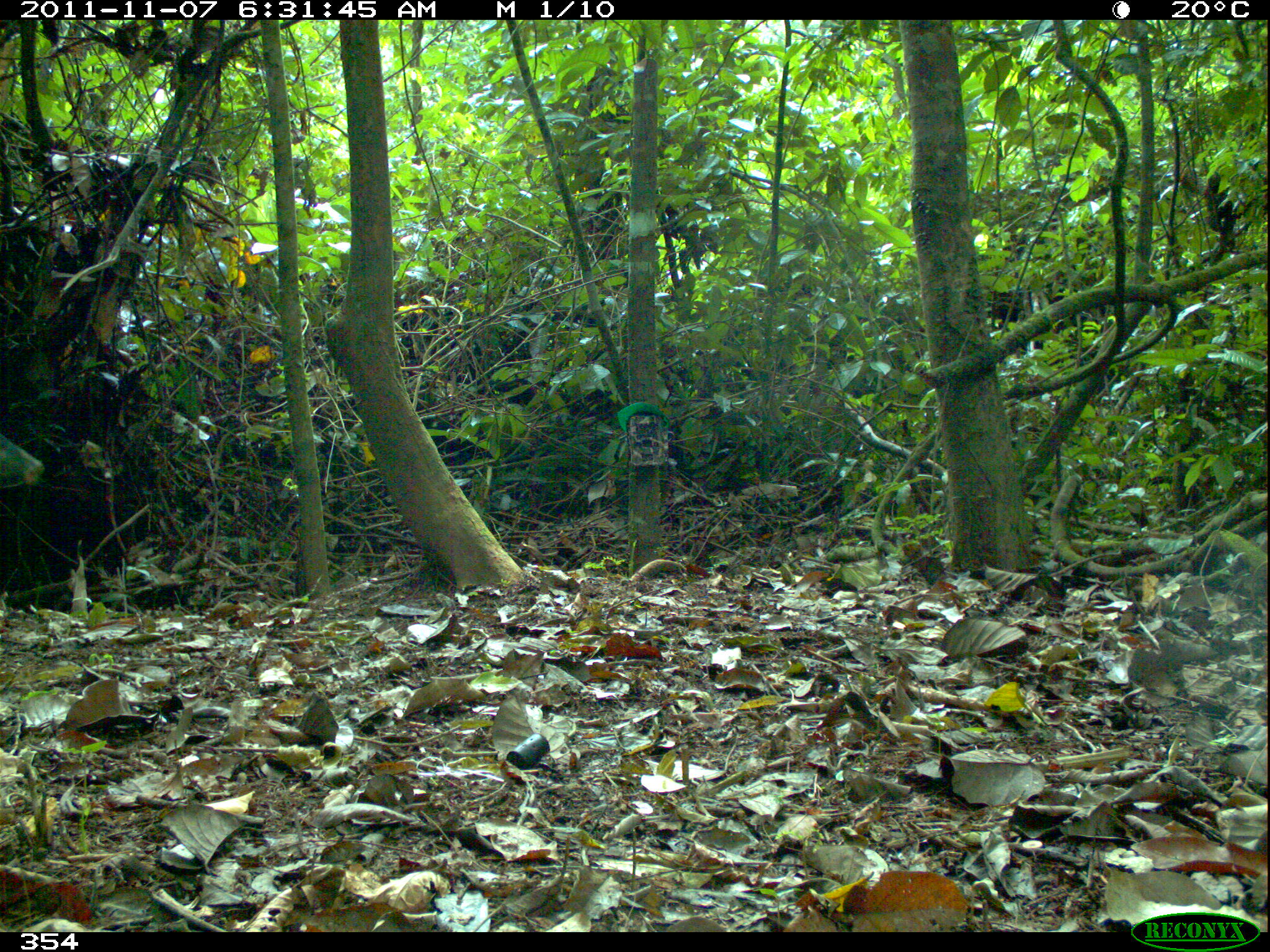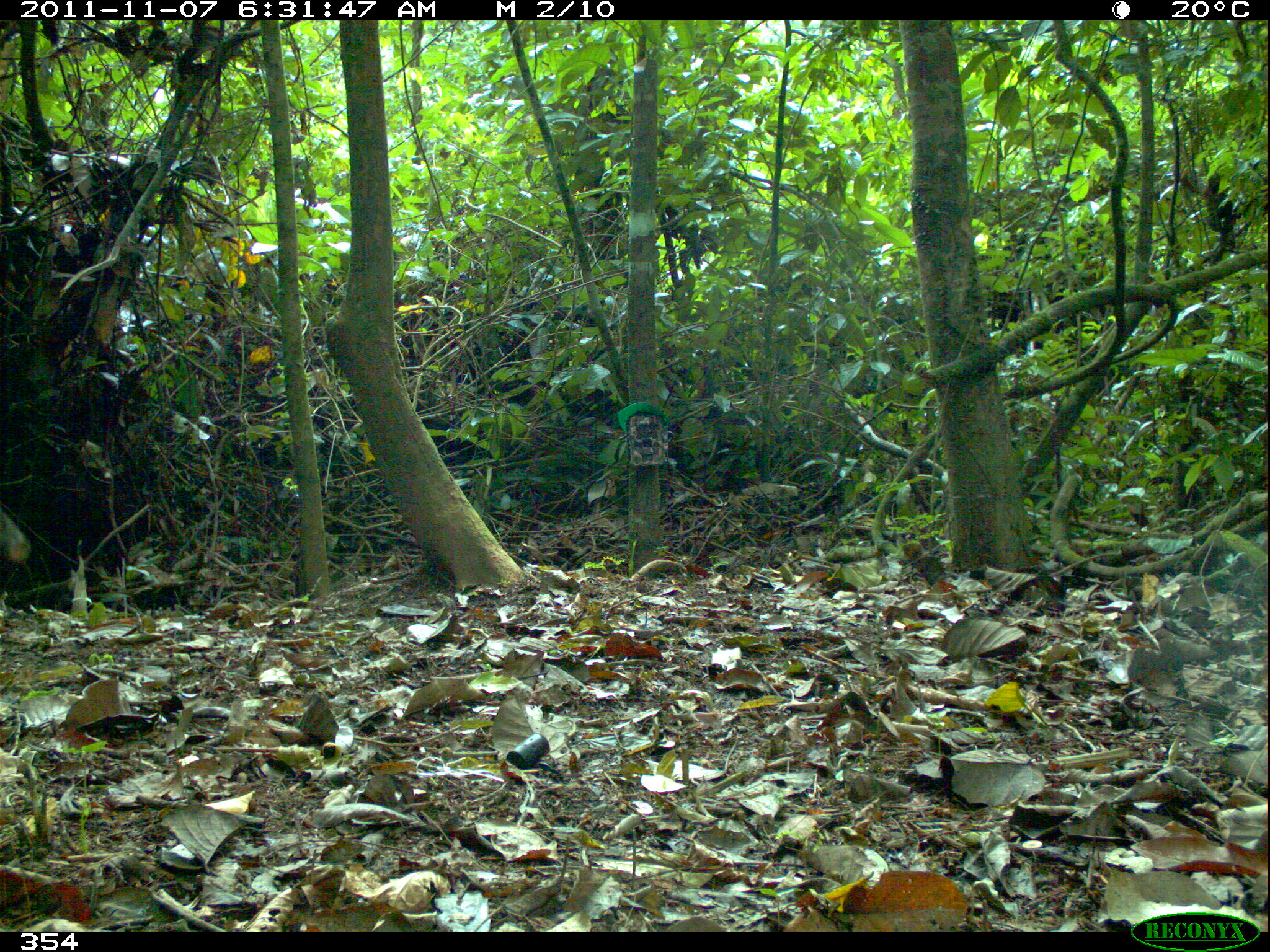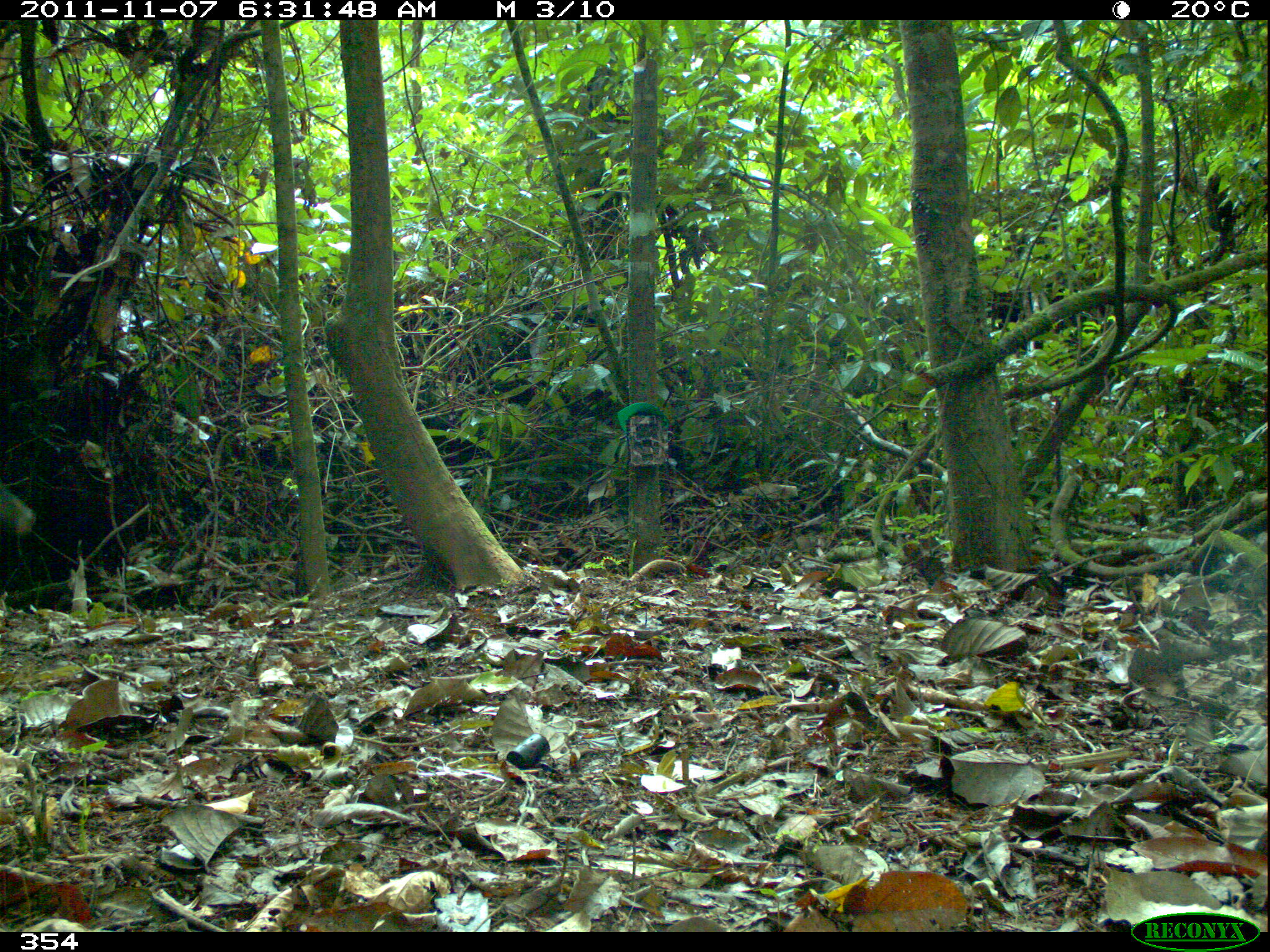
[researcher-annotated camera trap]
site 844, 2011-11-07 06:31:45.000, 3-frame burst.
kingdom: Animalia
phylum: Chordata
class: Mammalia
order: Artiodactyla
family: Tayassuidae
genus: Tayassu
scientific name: Tayassu pecari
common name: white-lipped peccary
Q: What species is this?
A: Tayassu pecari (white-lipped peccary).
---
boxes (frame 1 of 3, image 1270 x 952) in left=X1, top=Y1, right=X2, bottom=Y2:
tayassu pecari: left=0, top=434, right=45, bottom=491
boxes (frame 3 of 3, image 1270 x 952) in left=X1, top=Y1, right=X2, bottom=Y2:
tayassu pecari: left=0, top=484, right=34, bottom=537